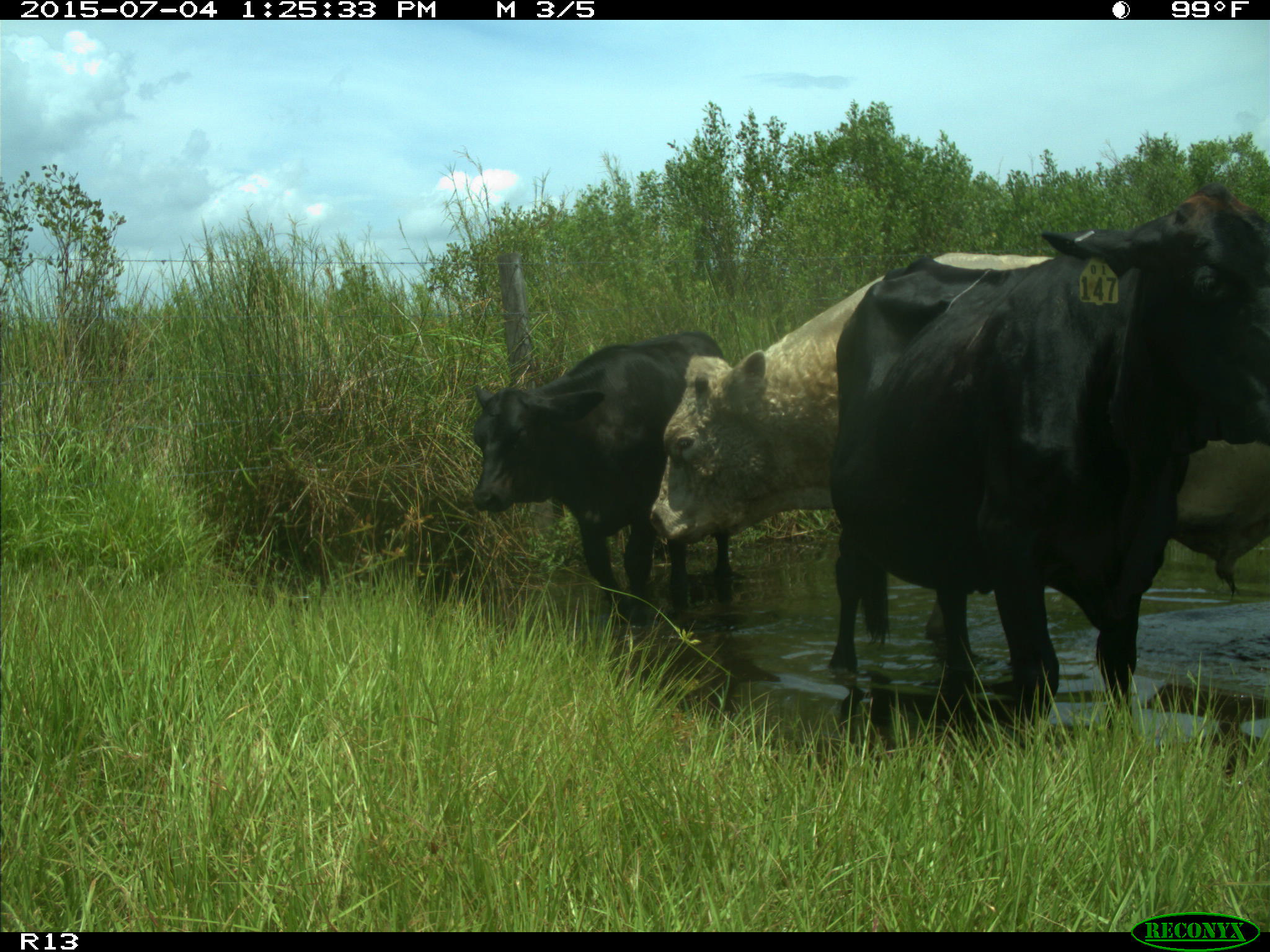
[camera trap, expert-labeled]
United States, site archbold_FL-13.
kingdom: Animalia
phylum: Chordata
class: Mammalia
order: Artiodactyla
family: Bovidae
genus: Bos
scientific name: Bos taurus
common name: domestic cow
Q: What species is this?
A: Bos taurus (domestic cow).